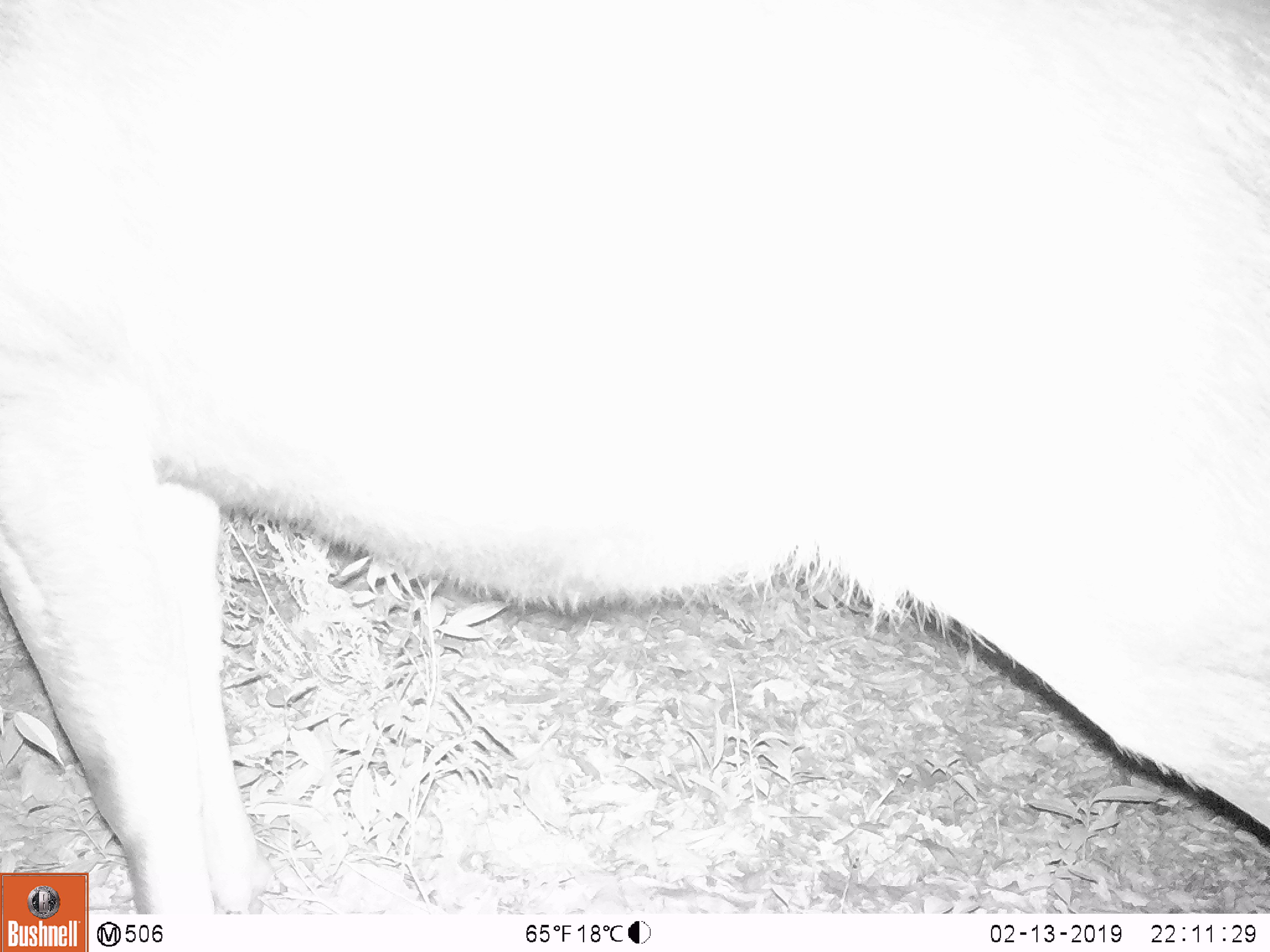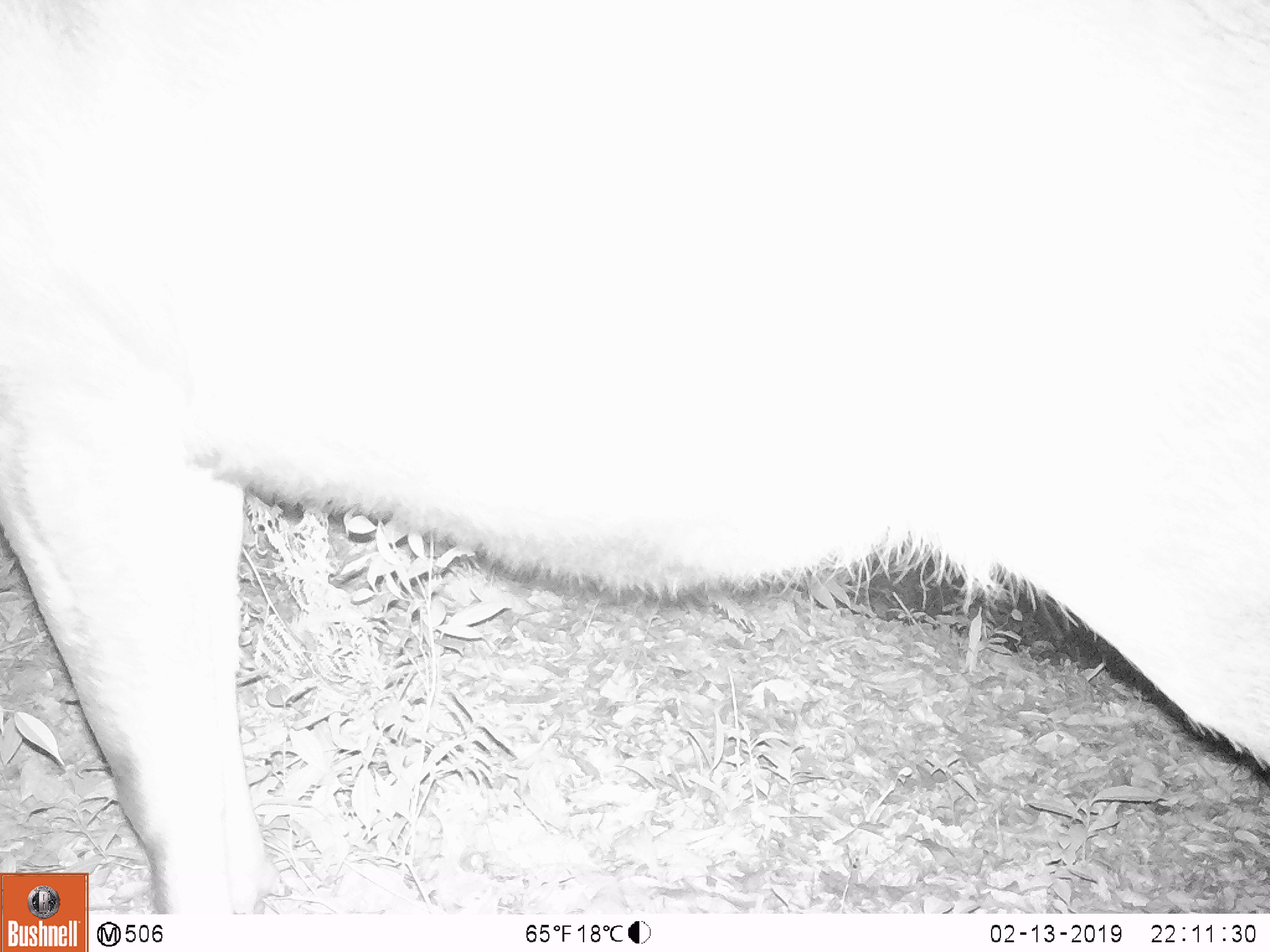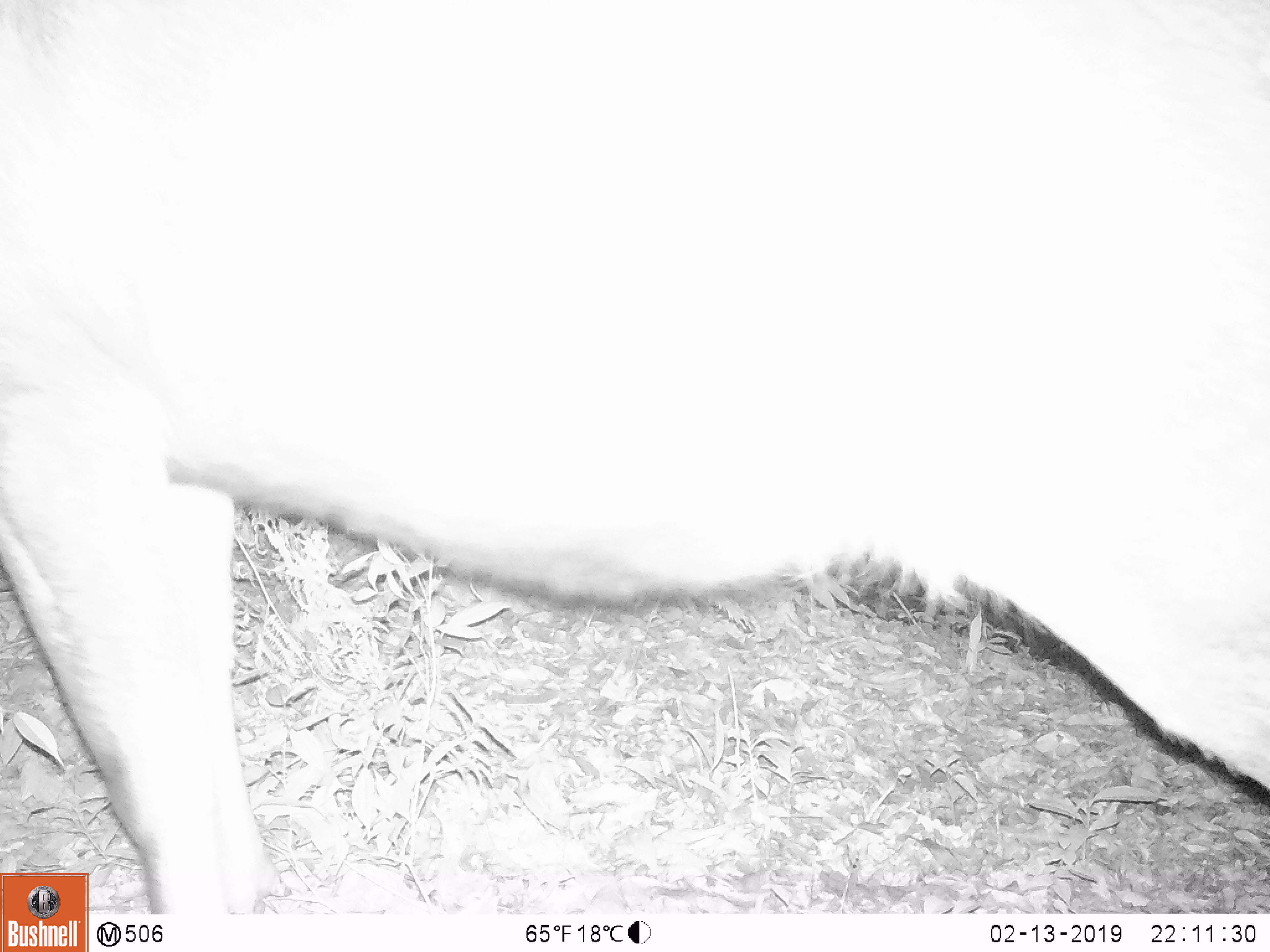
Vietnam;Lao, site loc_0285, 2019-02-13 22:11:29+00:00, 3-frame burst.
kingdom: Animalia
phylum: Chordata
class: Mammalia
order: Artiodactyla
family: Cervidae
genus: Rusa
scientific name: Rusa unicolor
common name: sambar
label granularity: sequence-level